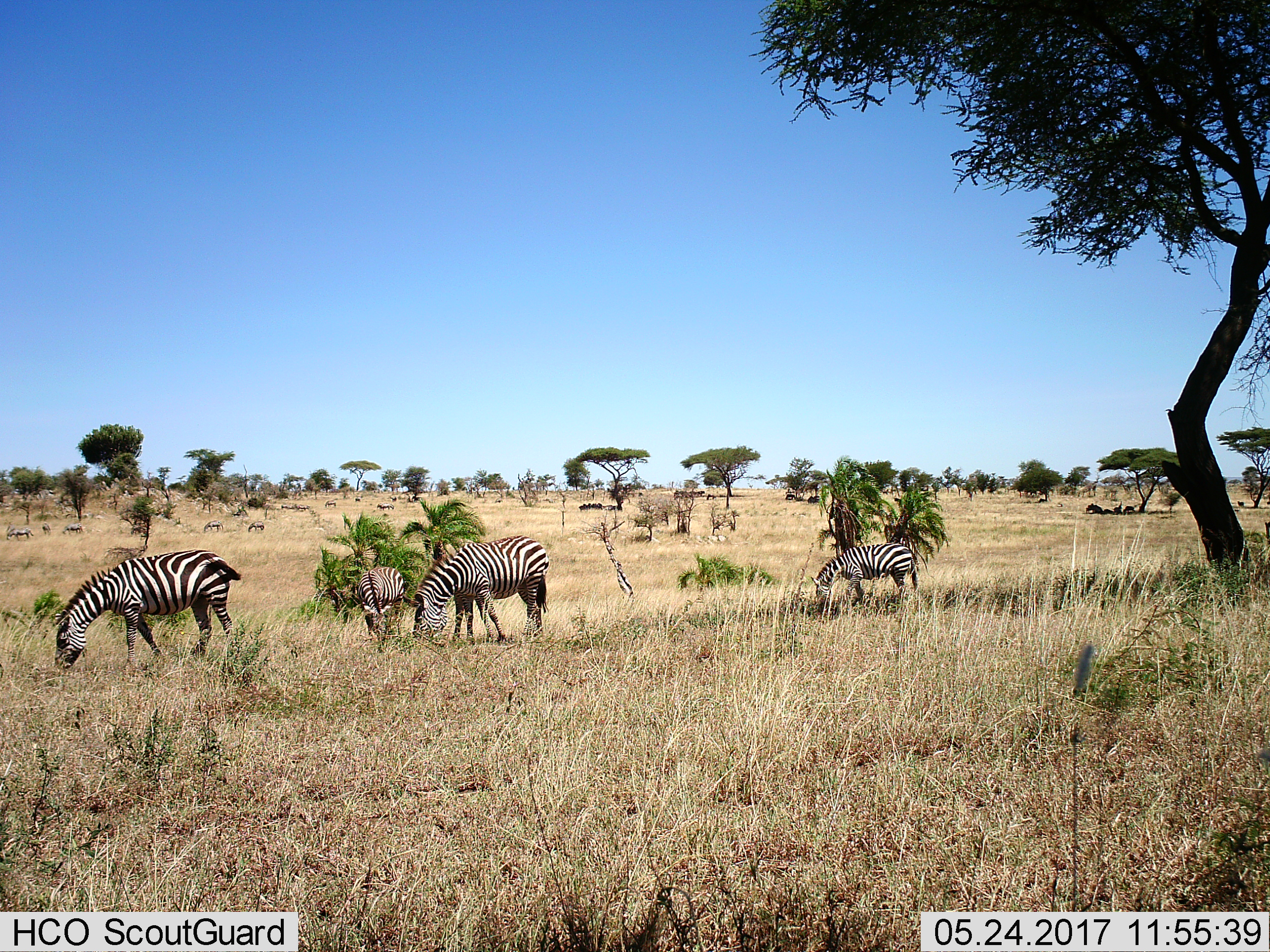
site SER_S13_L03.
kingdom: Animalia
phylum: Chordata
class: Mammalia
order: Perissodactyla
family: Equidae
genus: Equus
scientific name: Equus quagga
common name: plains zebra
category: zebraplains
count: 11-50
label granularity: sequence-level